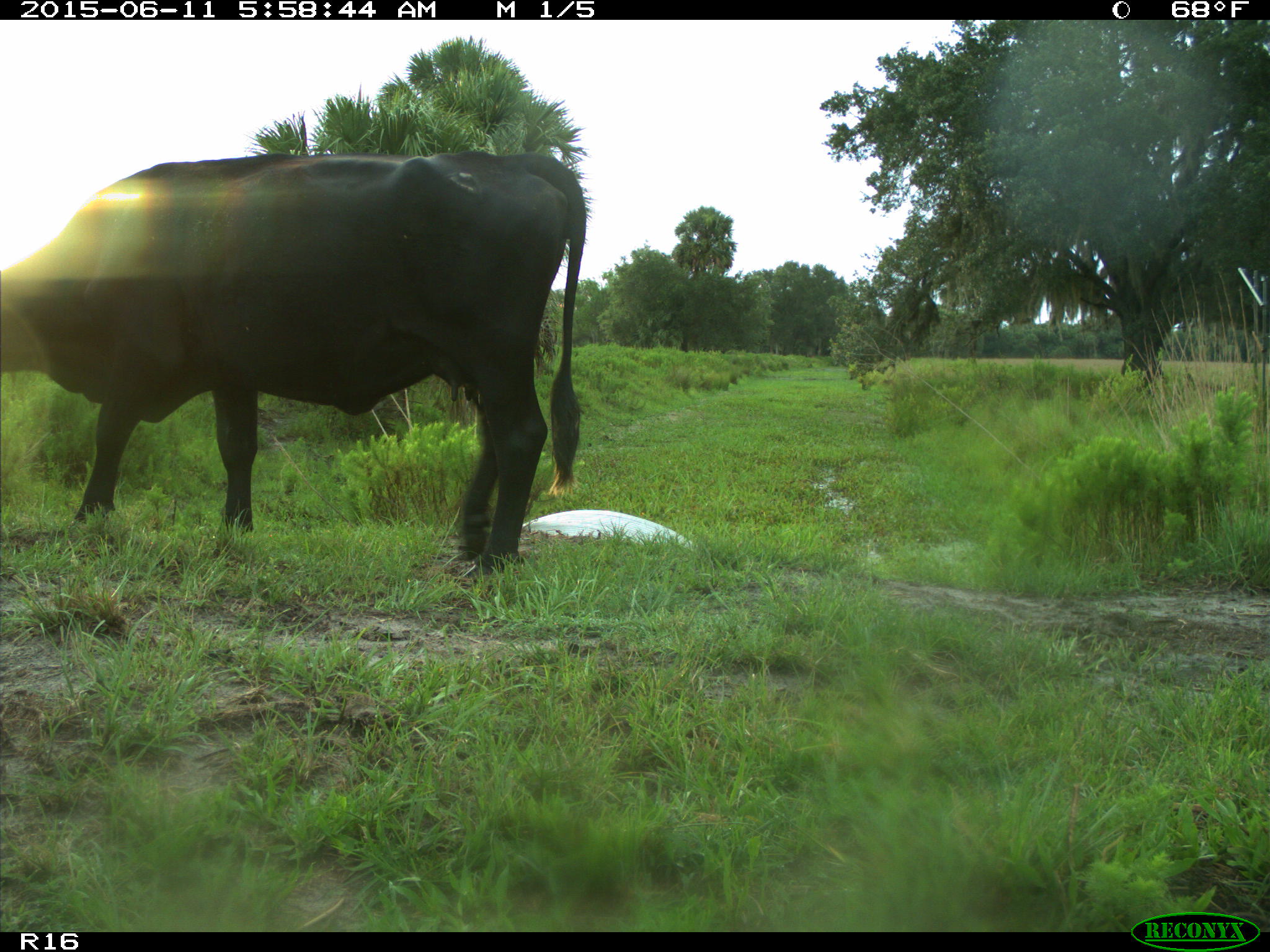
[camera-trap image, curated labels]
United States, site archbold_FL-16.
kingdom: Animalia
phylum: Chordata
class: Mammalia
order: Artiodactyla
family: Bovidae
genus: Bos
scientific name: Bos taurus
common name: domestic cow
Bos taurus (domestic cow).